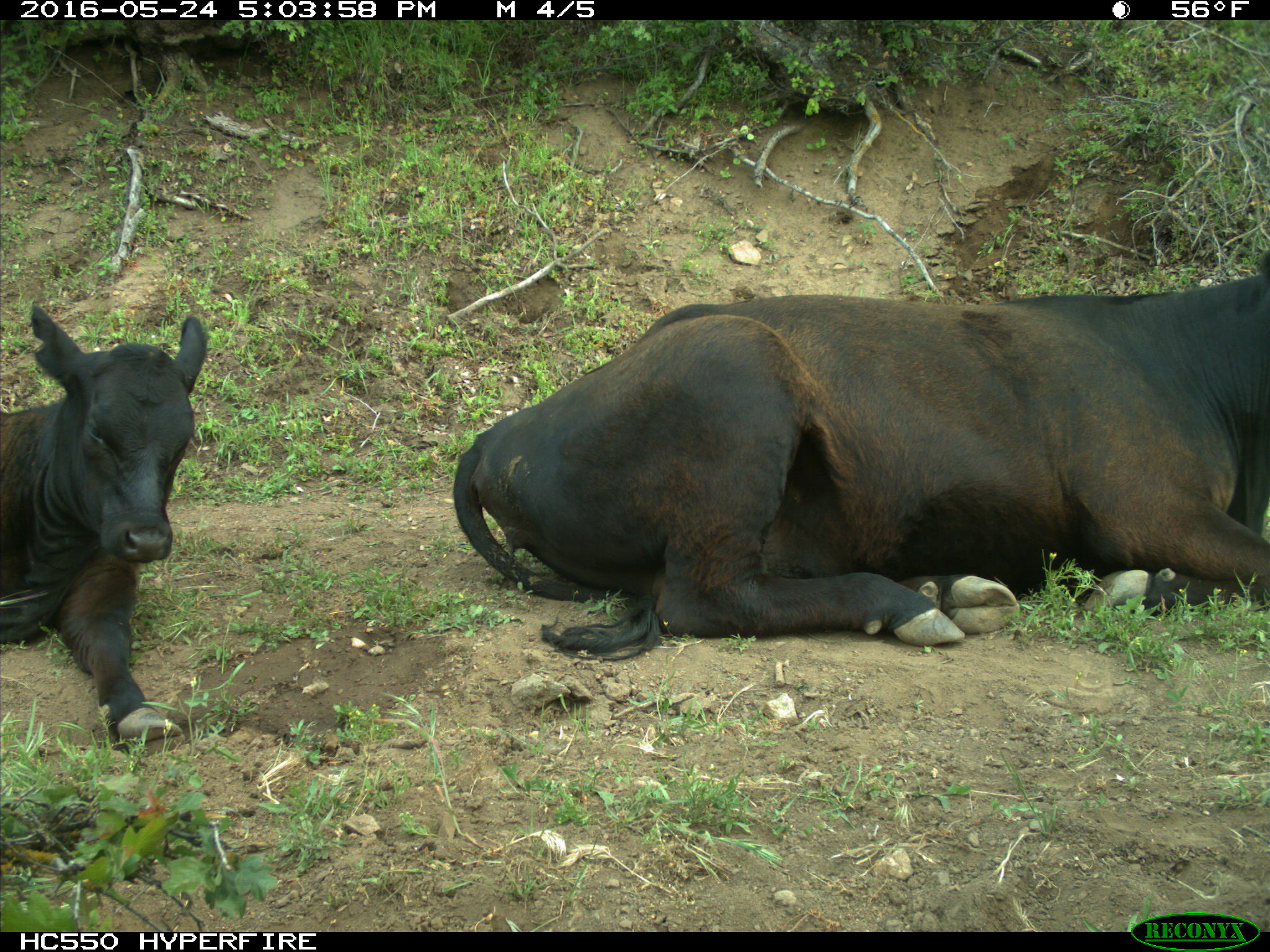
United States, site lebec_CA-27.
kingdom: Animalia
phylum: Chordata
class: Mammalia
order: Artiodactyla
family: Bovidae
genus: Bos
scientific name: Bos taurus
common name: domestic cow